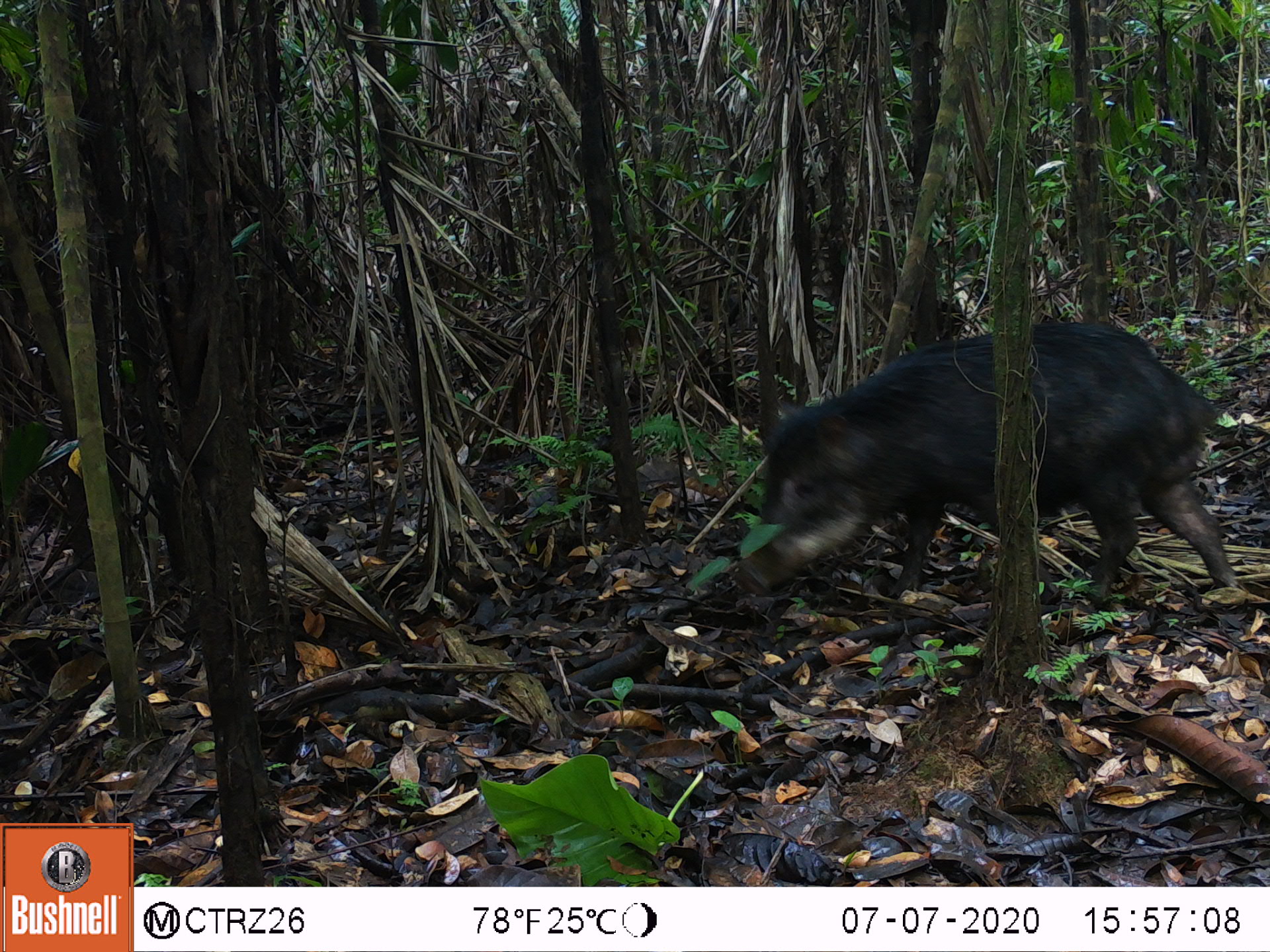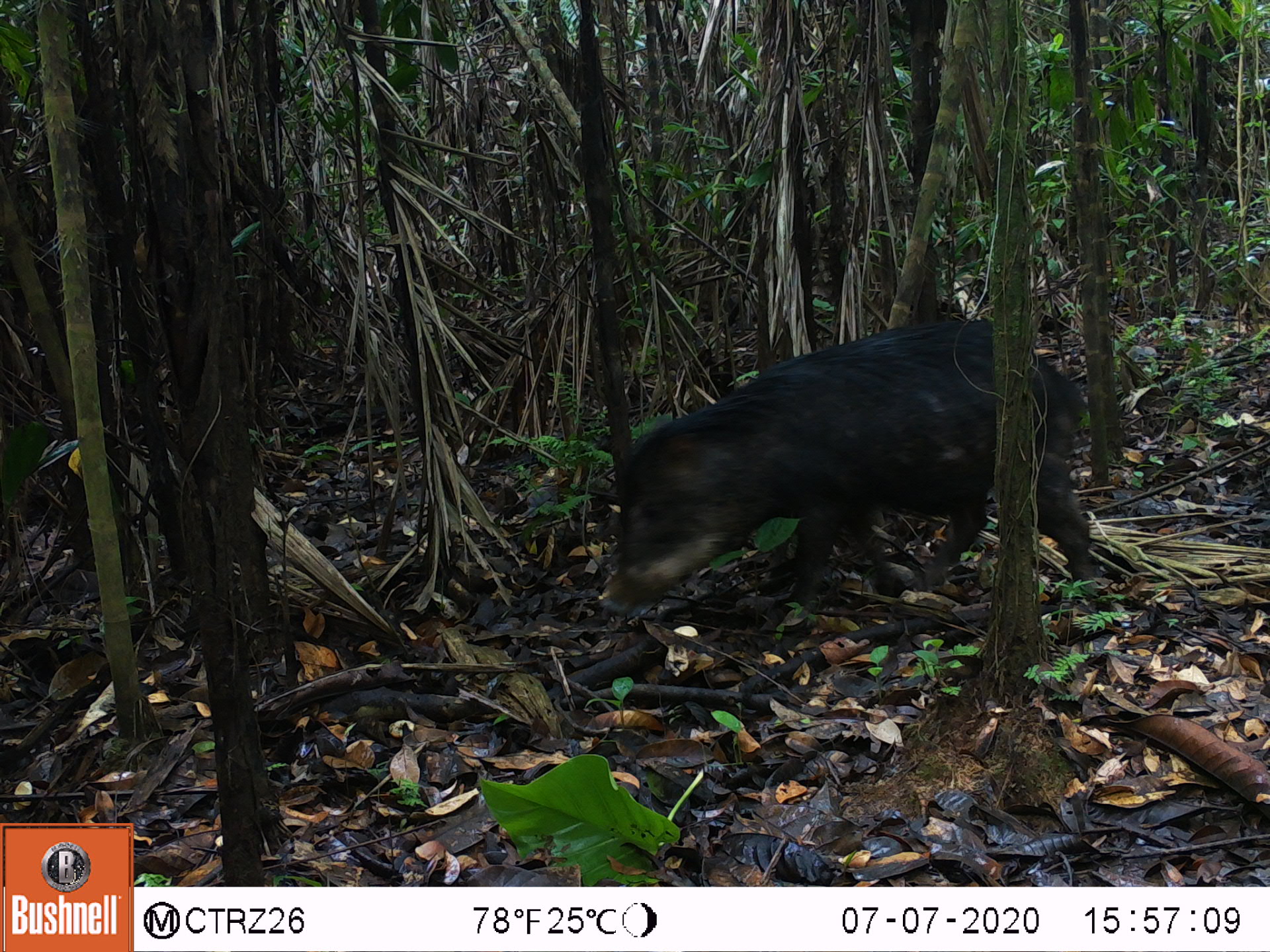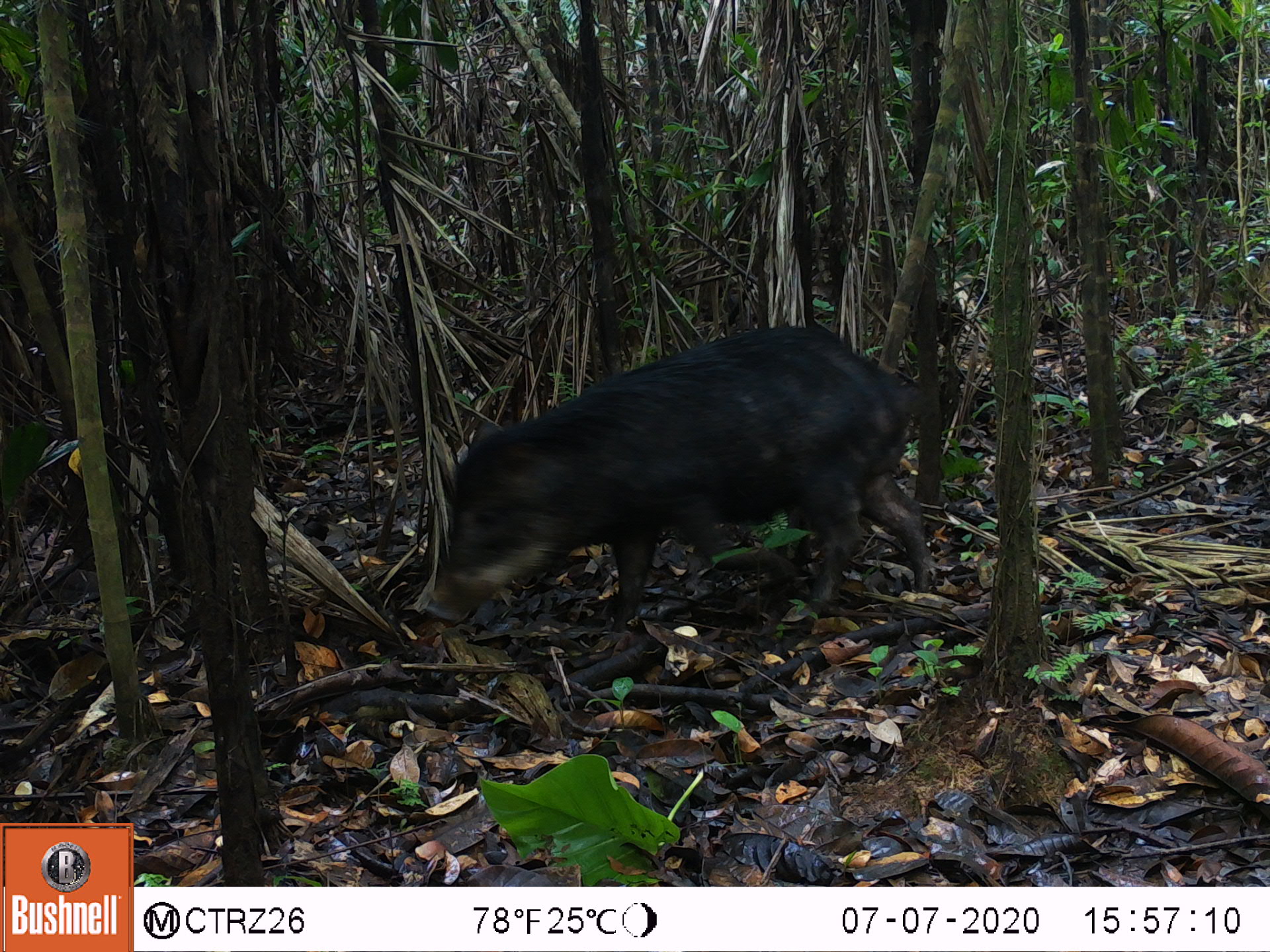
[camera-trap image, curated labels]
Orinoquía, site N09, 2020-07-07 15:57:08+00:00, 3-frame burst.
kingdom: Animalia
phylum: Chordata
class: Mammalia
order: Artiodactyla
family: Tayassuidae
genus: Tayassu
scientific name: Tayassu pecari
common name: white-lipped peccary